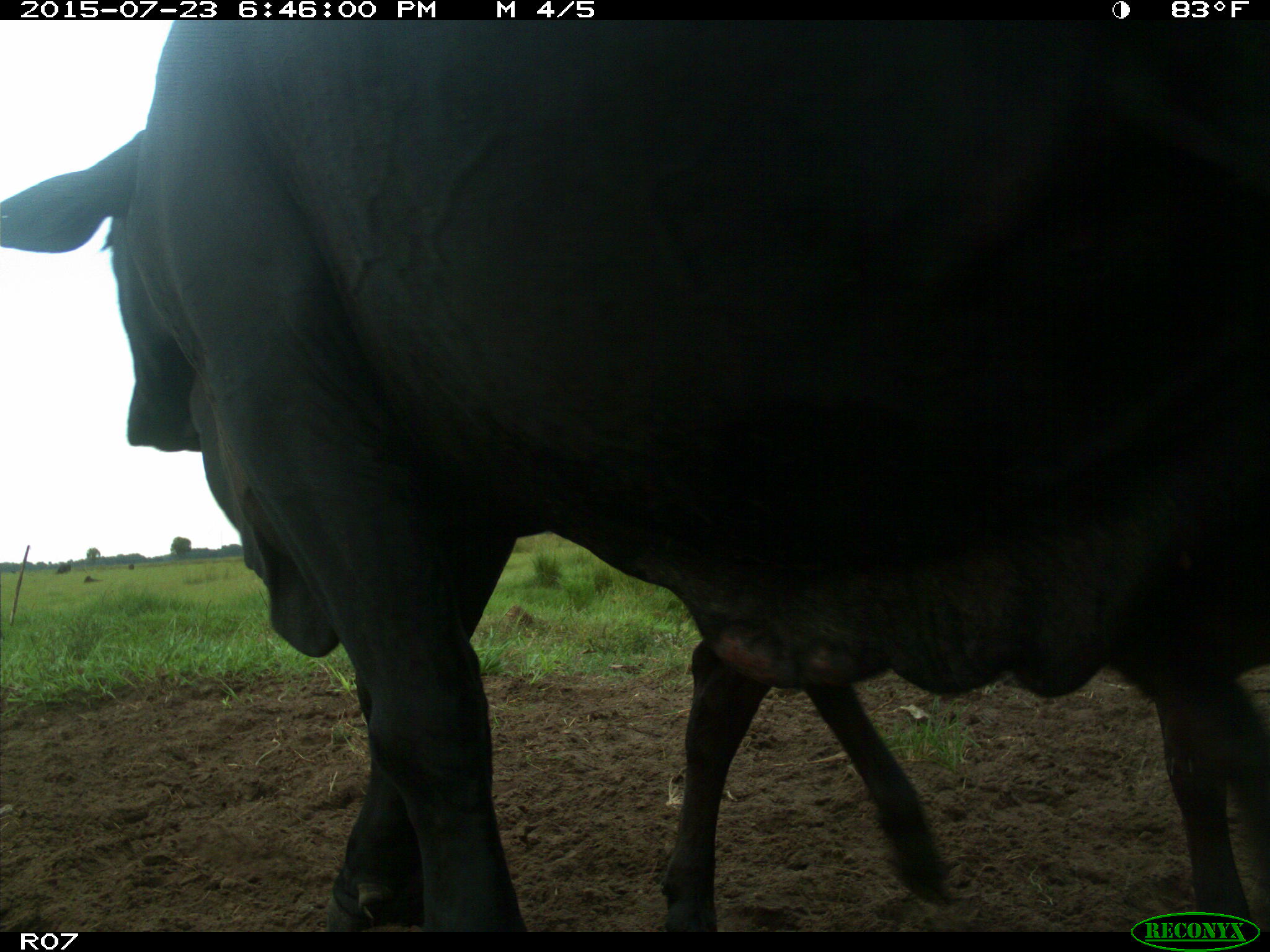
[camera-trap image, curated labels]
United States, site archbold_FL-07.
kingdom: Animalia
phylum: Chordata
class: Mammalia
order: Artiodactyla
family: Bovidae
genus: Bos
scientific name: Bos taurus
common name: domestic cow